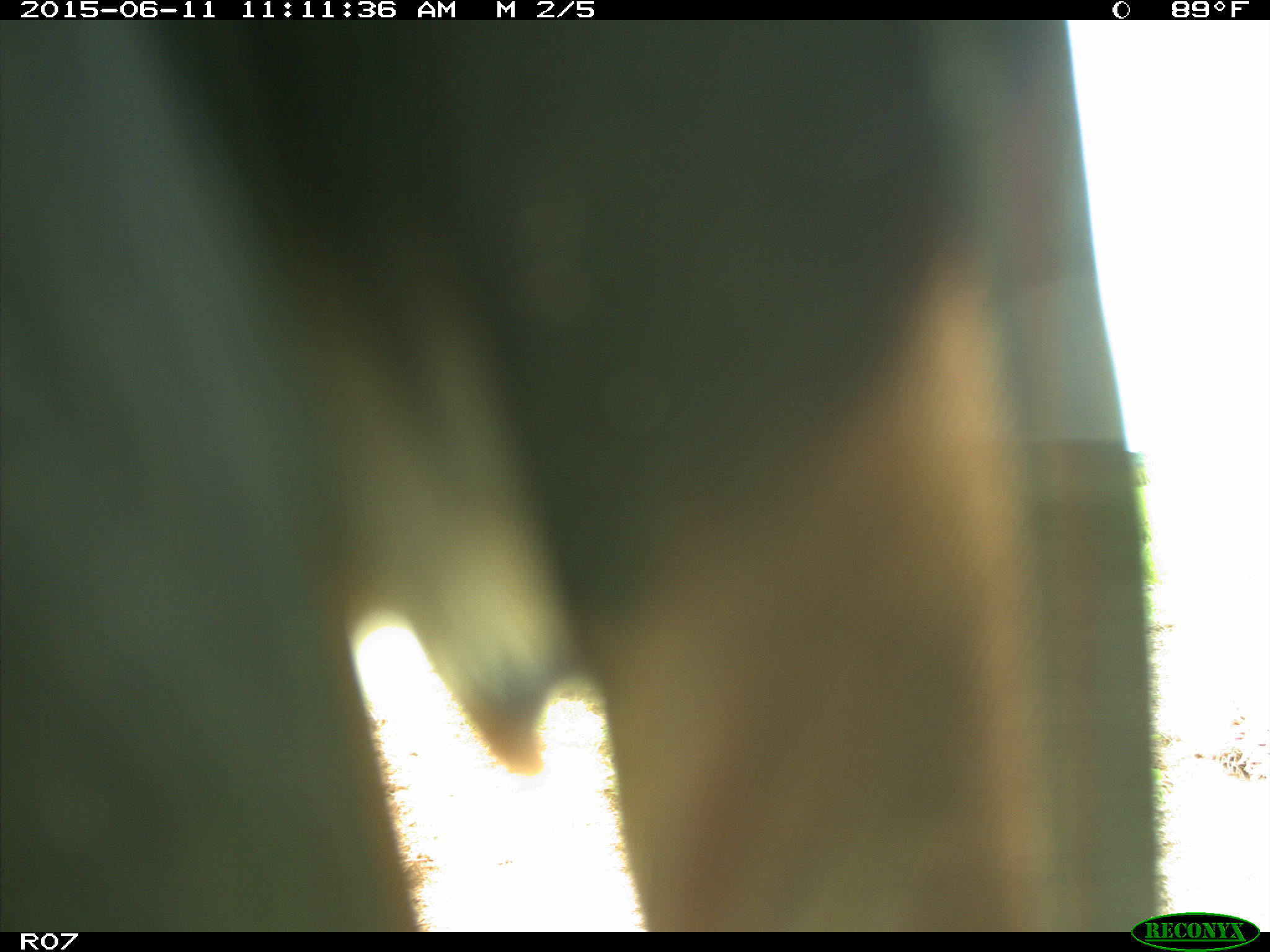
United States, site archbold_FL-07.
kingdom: Animalia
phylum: Chordata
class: Mammalia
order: Artiodactyla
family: Bovidae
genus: Bos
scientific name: Bos taurus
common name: domestic cow